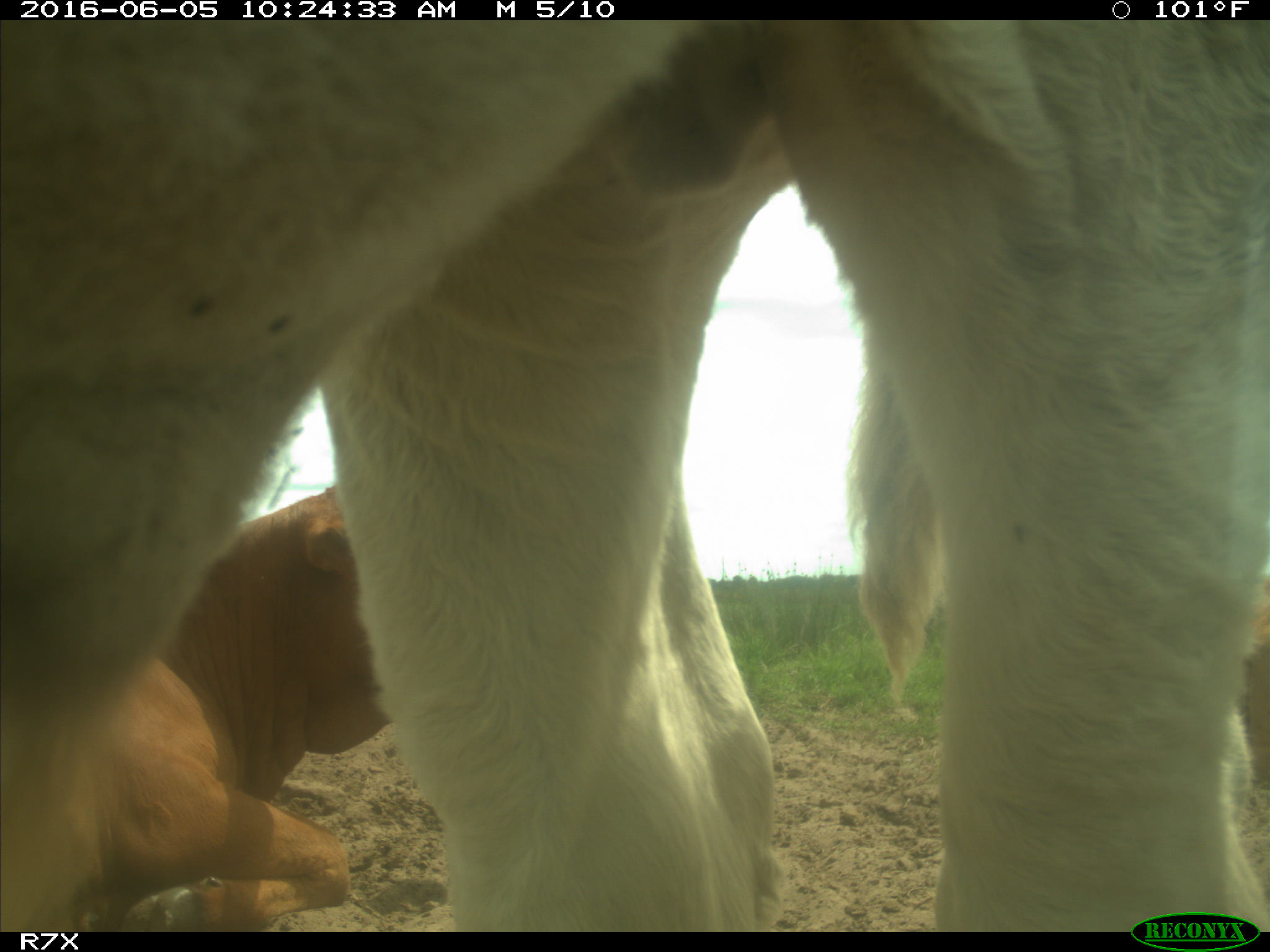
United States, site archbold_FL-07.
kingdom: Animalia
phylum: Chordata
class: Mammalia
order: Artiodactyla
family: Bovidae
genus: Bos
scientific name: Bos taurus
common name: domestic cow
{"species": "Bos taurus (domestic cow)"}